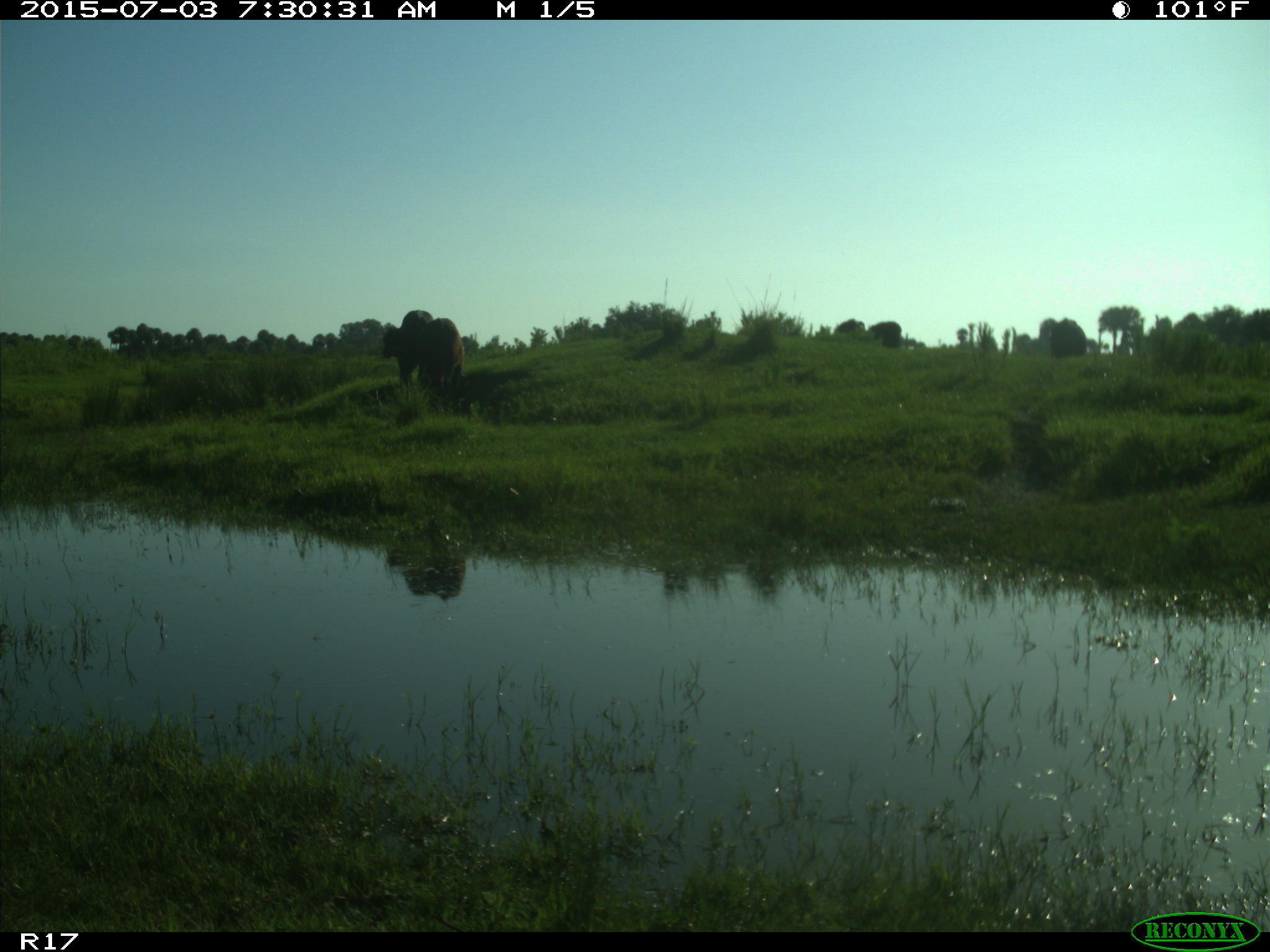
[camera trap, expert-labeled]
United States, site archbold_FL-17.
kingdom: Animalia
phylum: Chordata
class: Mammalia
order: Artiodactyla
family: Bovidae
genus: Bos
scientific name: Bos taurus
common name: domestic cow